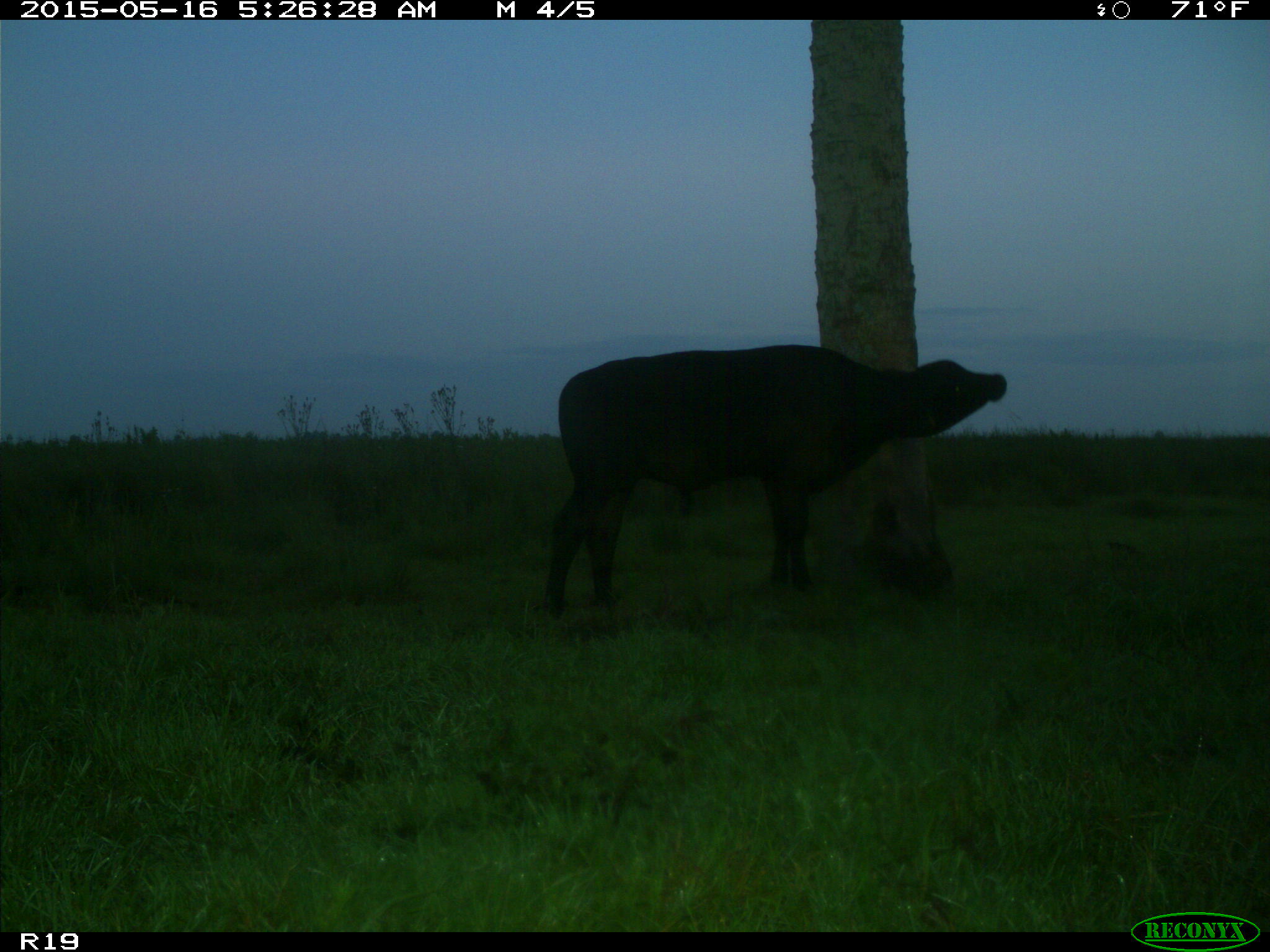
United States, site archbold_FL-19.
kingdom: Animalia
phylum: Chordata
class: Mammalia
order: Artiodactyla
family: Bovidae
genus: Bos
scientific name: Bos taurus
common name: domestic cow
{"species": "Bos taurus (domestic cow)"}